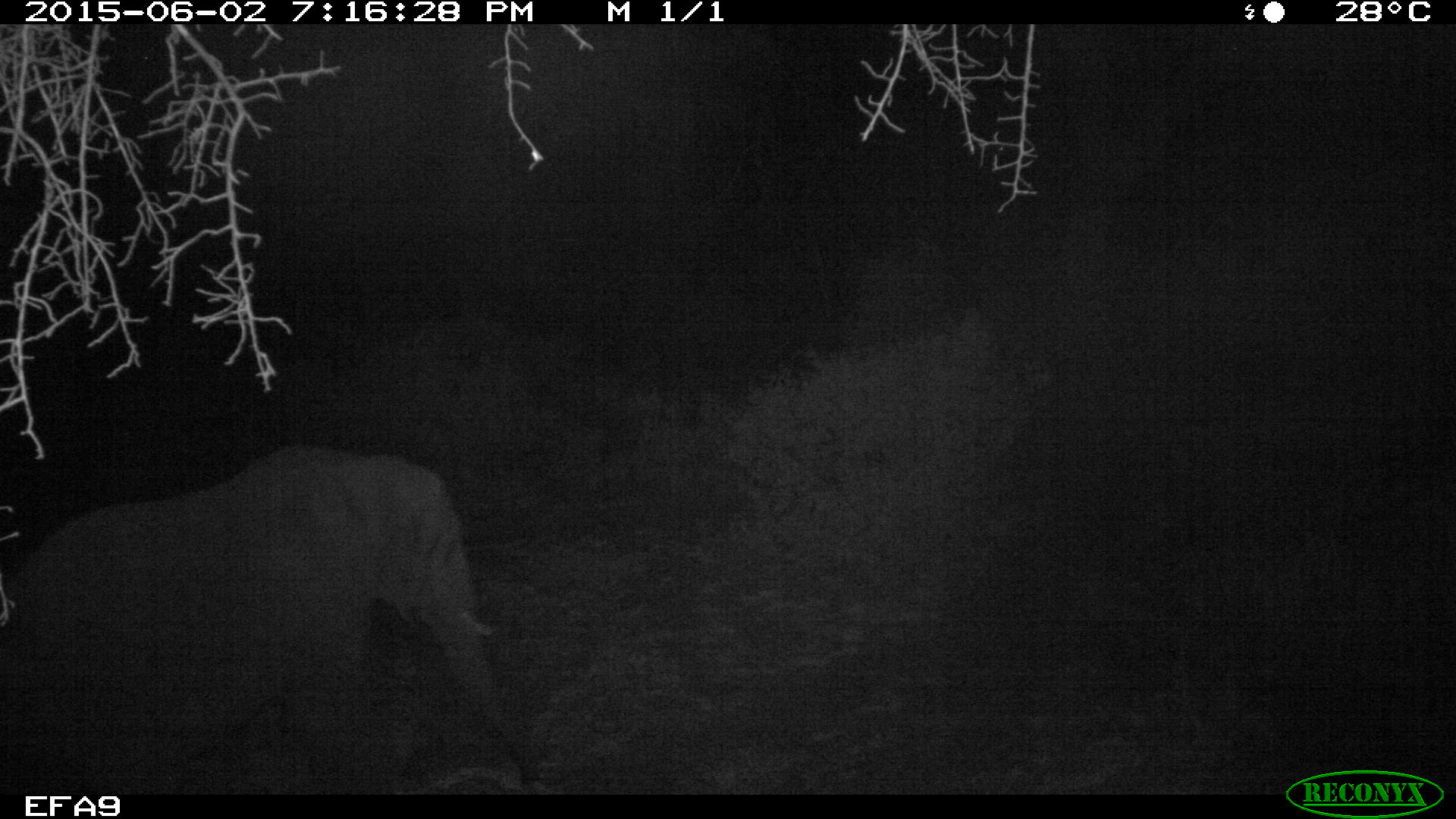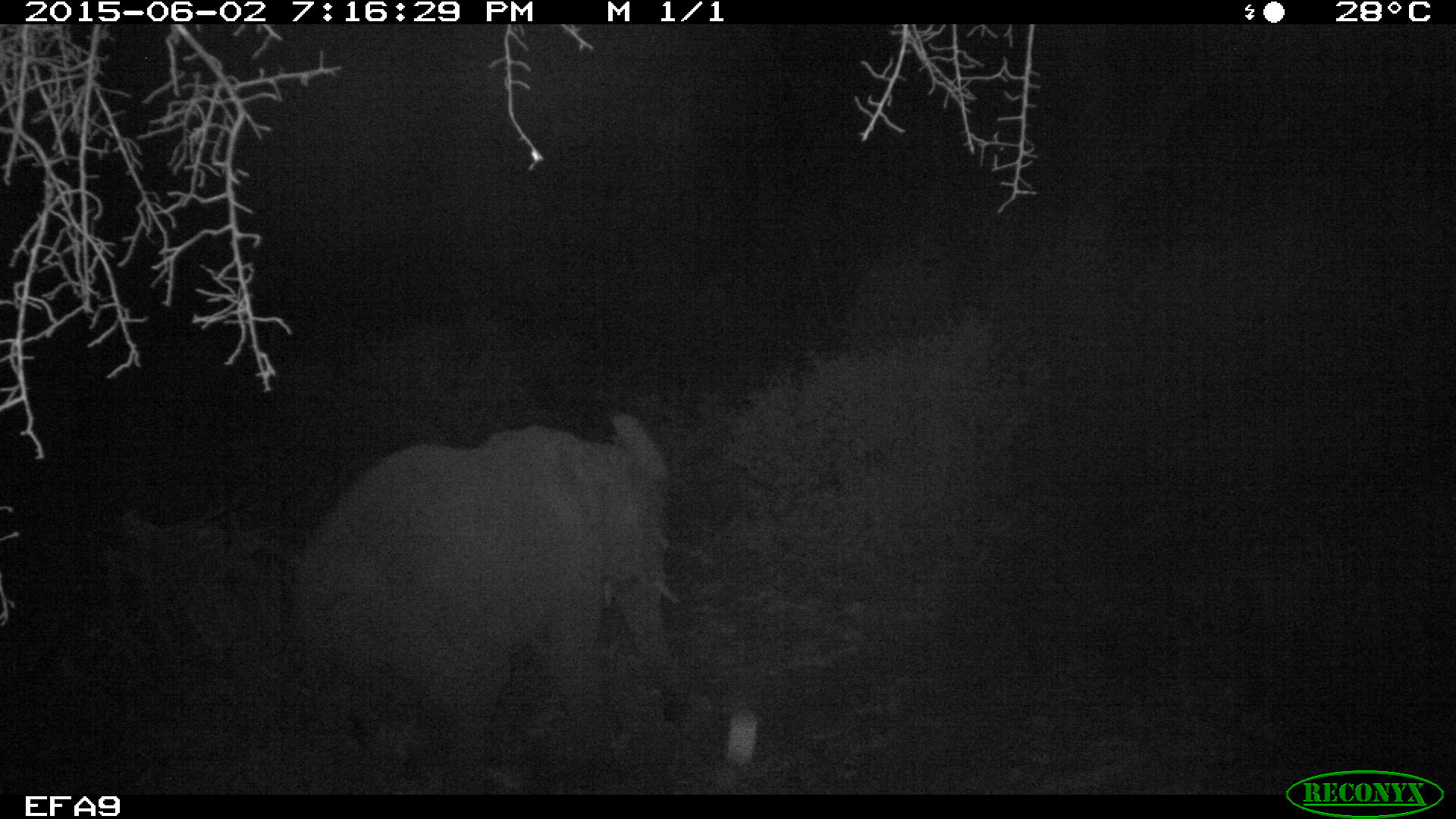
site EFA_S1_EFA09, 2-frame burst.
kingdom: Animalia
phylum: Chordata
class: Mammalia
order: Proboscidea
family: Elephantidae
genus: Loxodonta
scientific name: Loxodonta africana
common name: african bush elephant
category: elephant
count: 1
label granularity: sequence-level